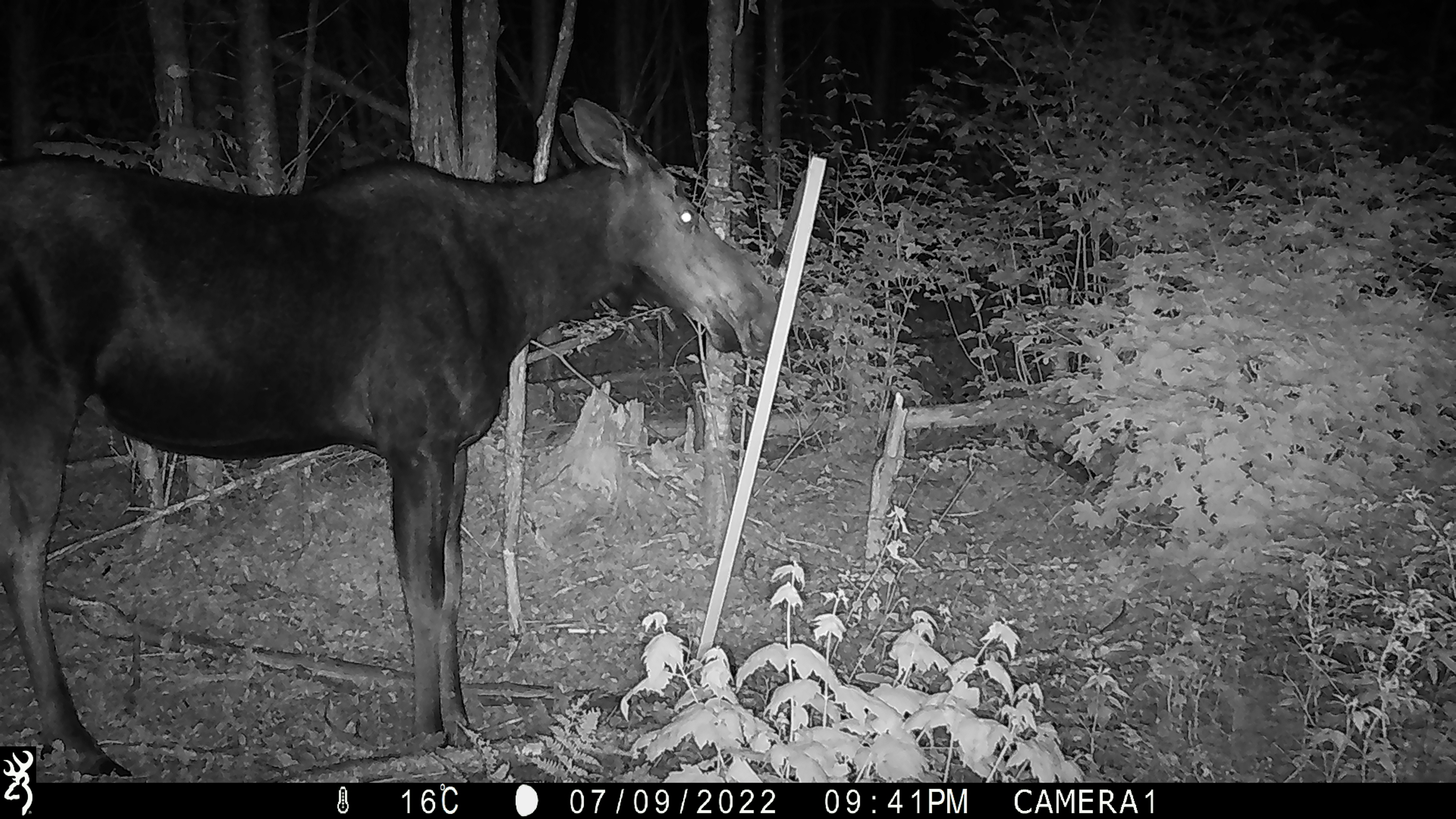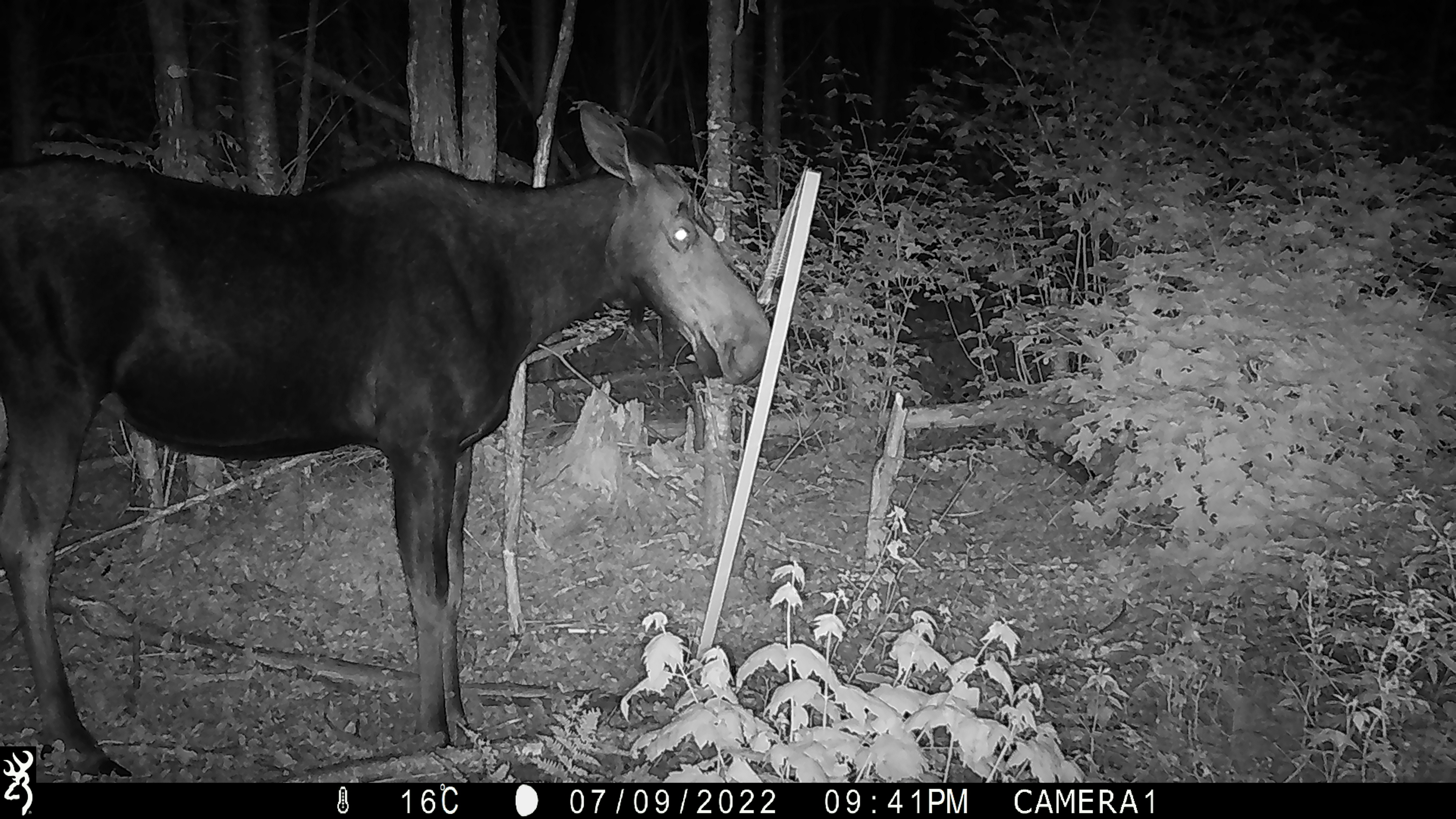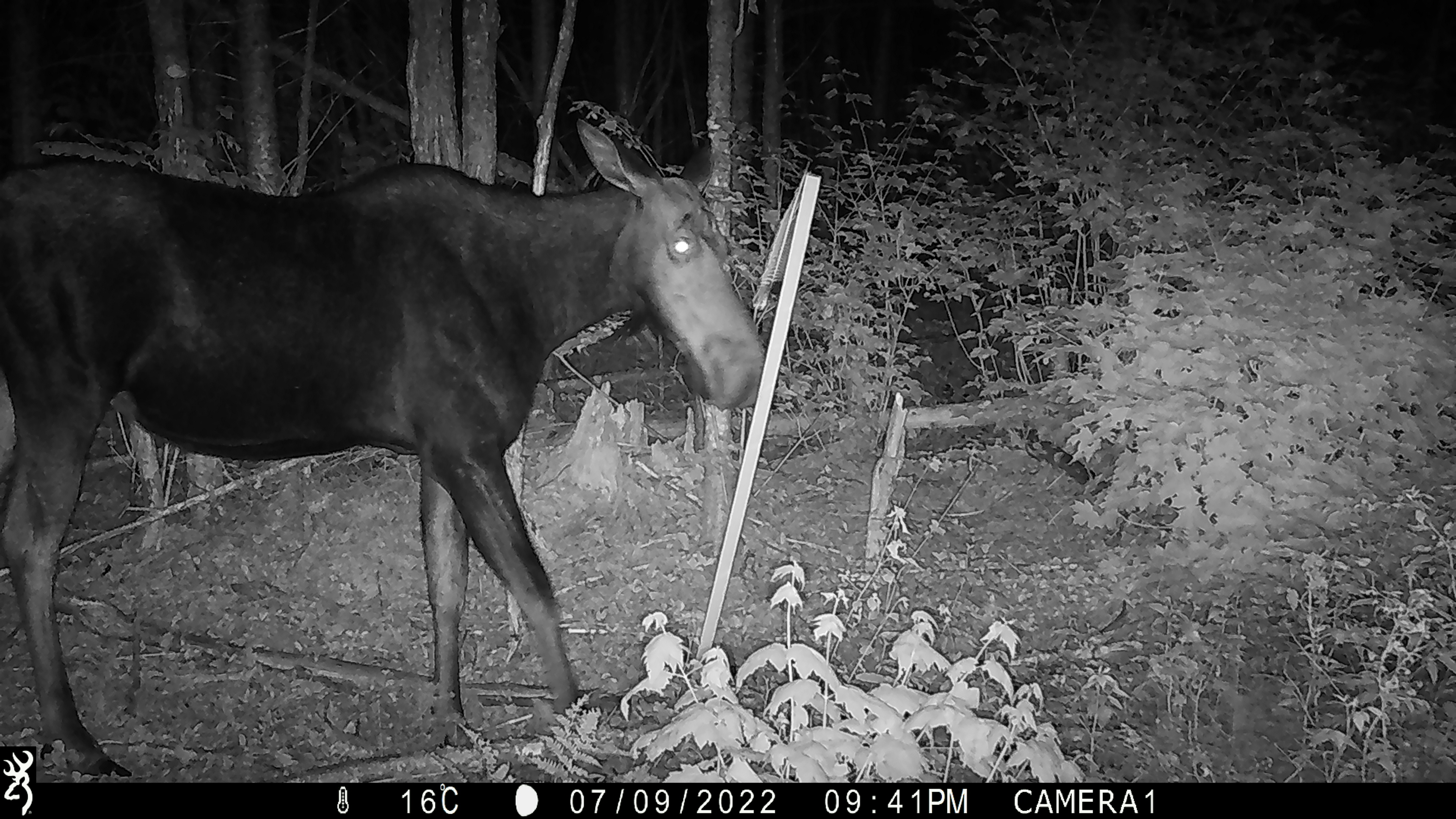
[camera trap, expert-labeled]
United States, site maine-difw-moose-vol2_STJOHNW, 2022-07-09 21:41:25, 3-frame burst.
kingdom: Animalia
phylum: Chordata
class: Mammalia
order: Artiodactyla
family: Cervidae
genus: Alces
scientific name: Alces alces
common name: moose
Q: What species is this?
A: Moose (Alces alces).